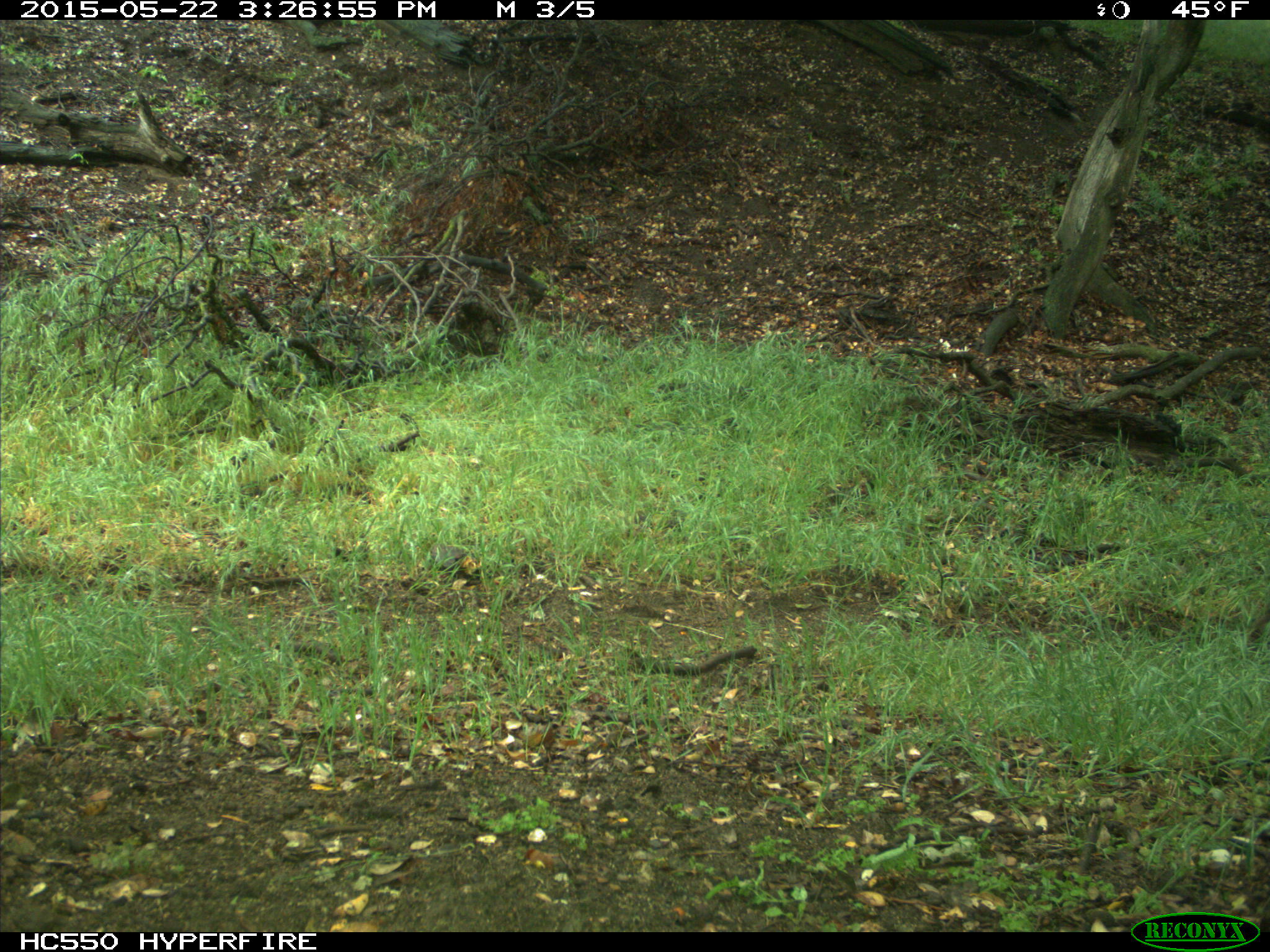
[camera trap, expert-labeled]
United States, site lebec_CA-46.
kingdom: Animalia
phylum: Chordata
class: Mammalia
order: Artiodactyla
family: Bovidae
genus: Bos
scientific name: Bos taurus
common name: domestic cow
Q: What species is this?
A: Bos taurus (domestic cow).